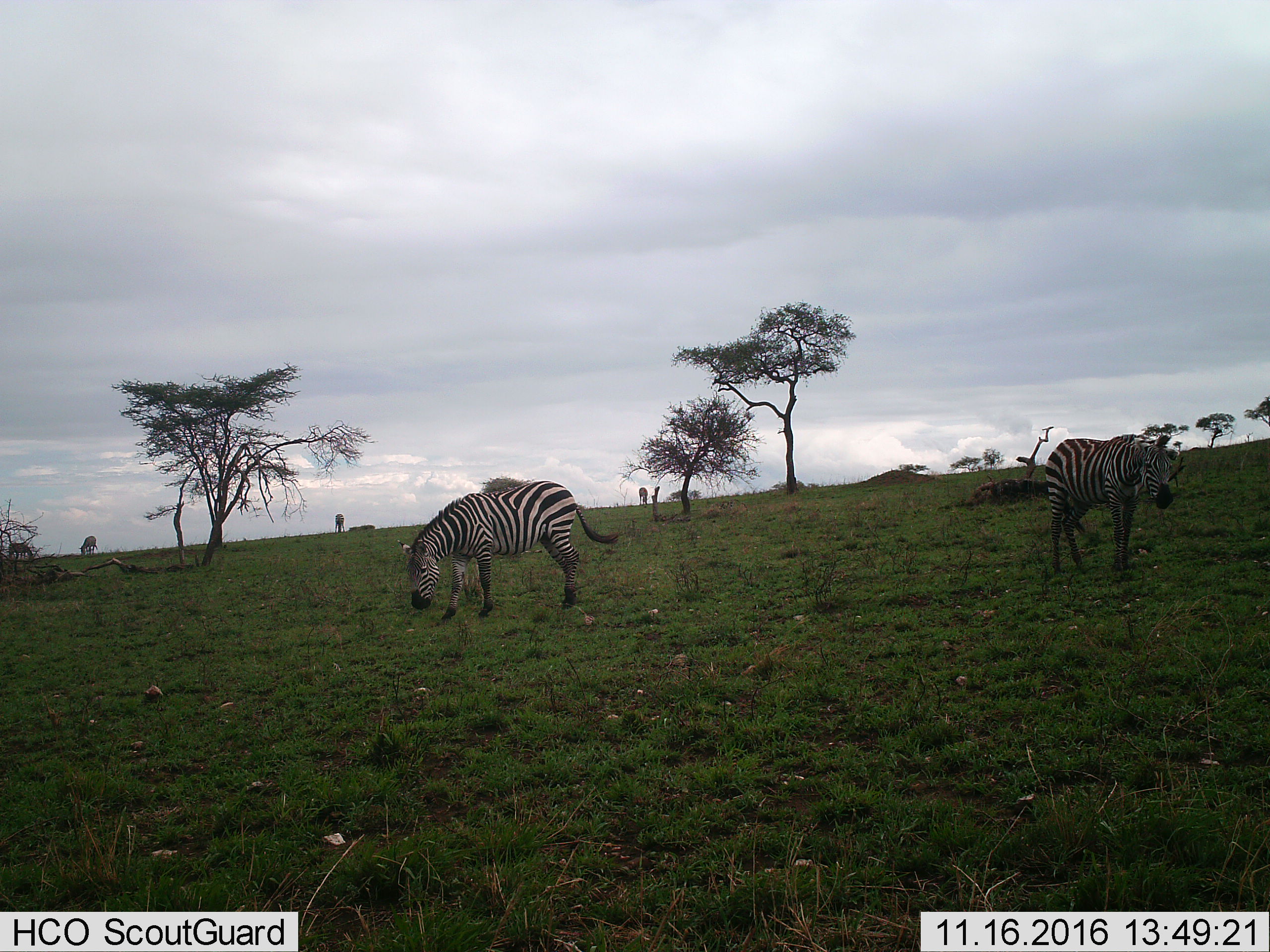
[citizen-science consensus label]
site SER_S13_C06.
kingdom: Animalia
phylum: Chordata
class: Mammalia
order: Perissodactyla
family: Equidae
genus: Equus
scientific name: Equus quagga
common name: plains zebra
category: zebraplains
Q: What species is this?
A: Zebraplains (plains zebra) (Equus quagga).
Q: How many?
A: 6.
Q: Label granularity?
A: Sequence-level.